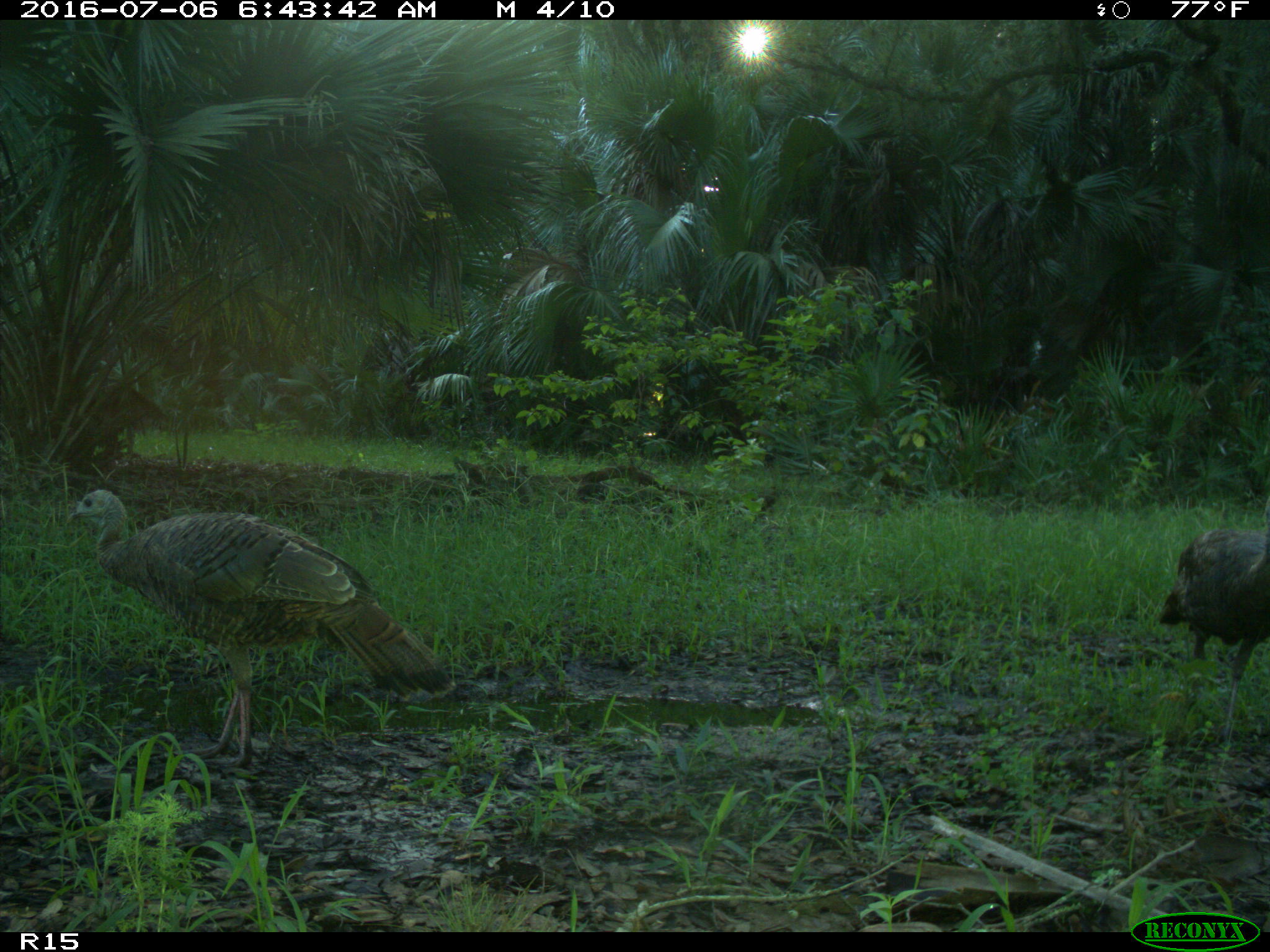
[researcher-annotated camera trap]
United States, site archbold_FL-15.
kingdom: Animalia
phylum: Chordata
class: Aves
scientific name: Aves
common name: birds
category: unidentified bird